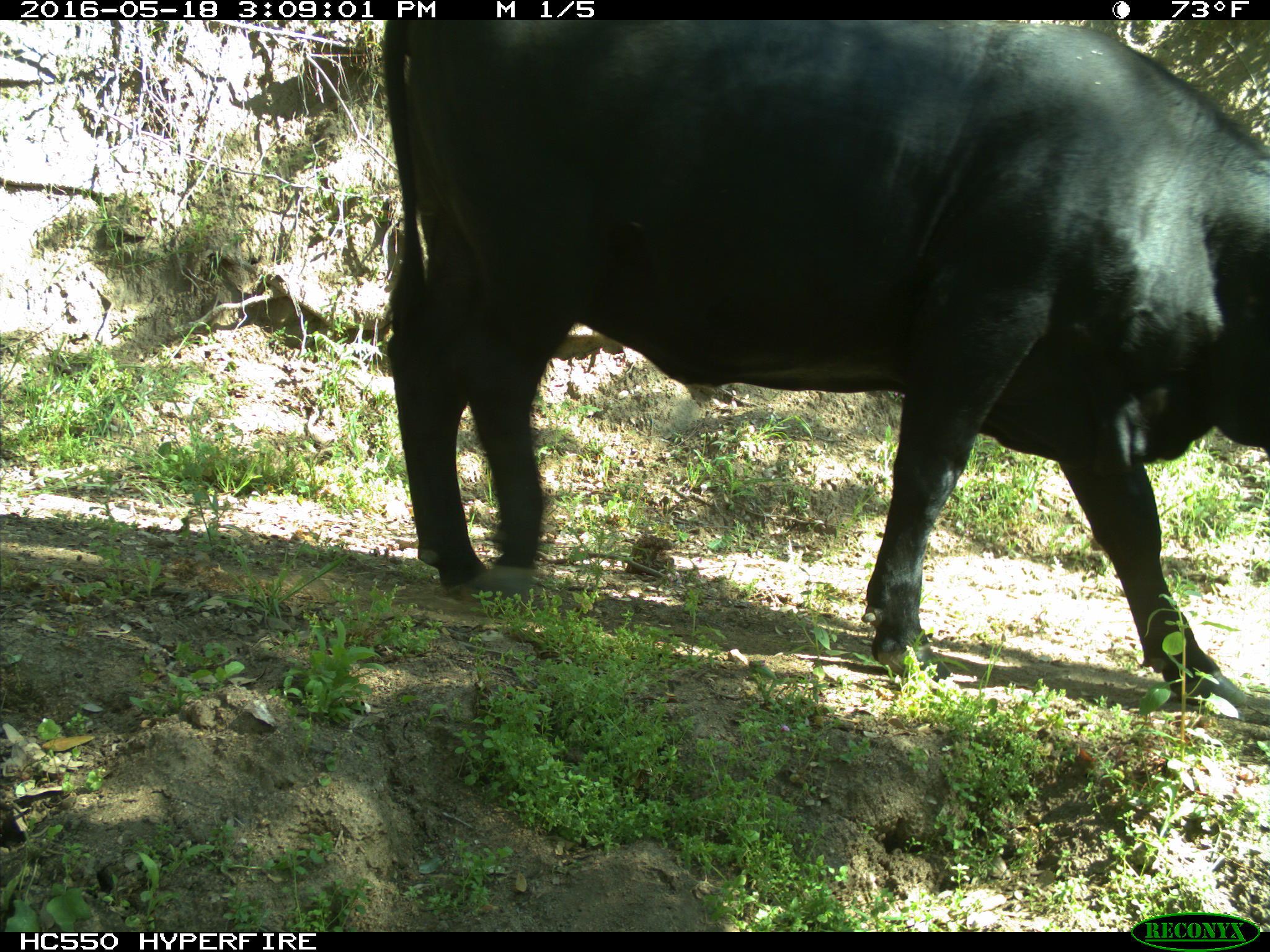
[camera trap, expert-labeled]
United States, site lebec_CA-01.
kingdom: Animalia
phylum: Chordata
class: Mammalia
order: Artiodactyla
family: Bovidae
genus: Bos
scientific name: Bos taurus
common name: domestic cow